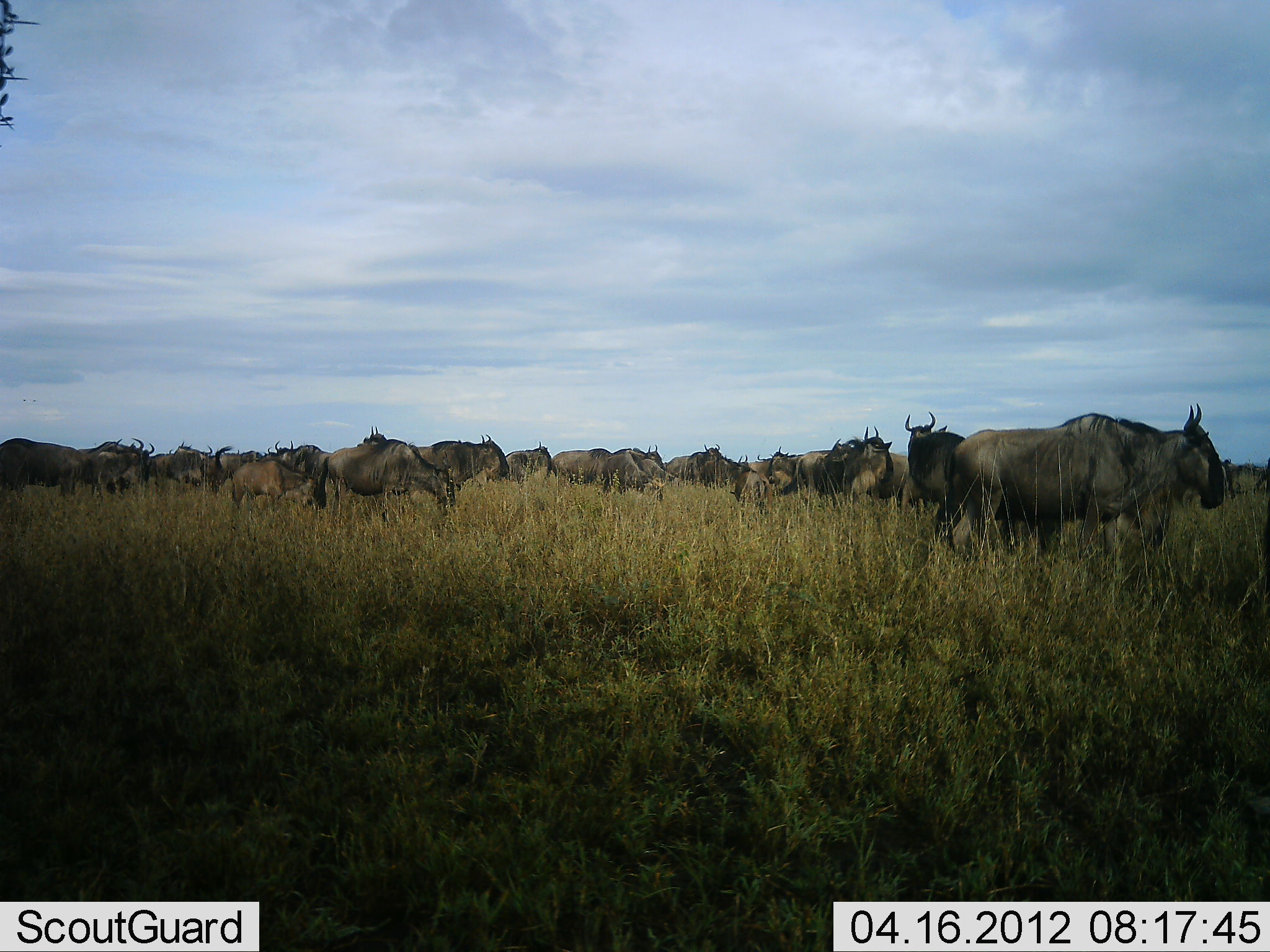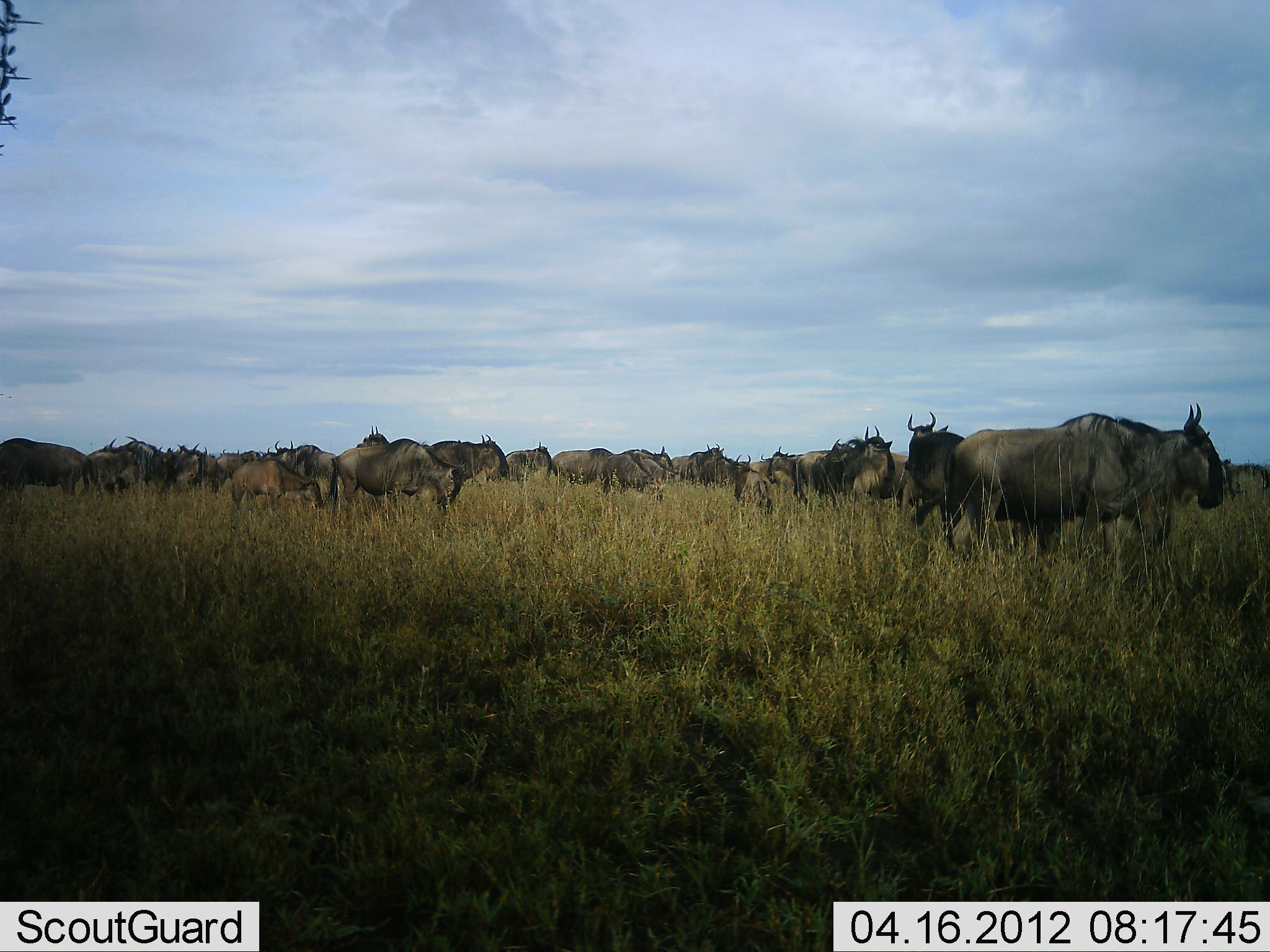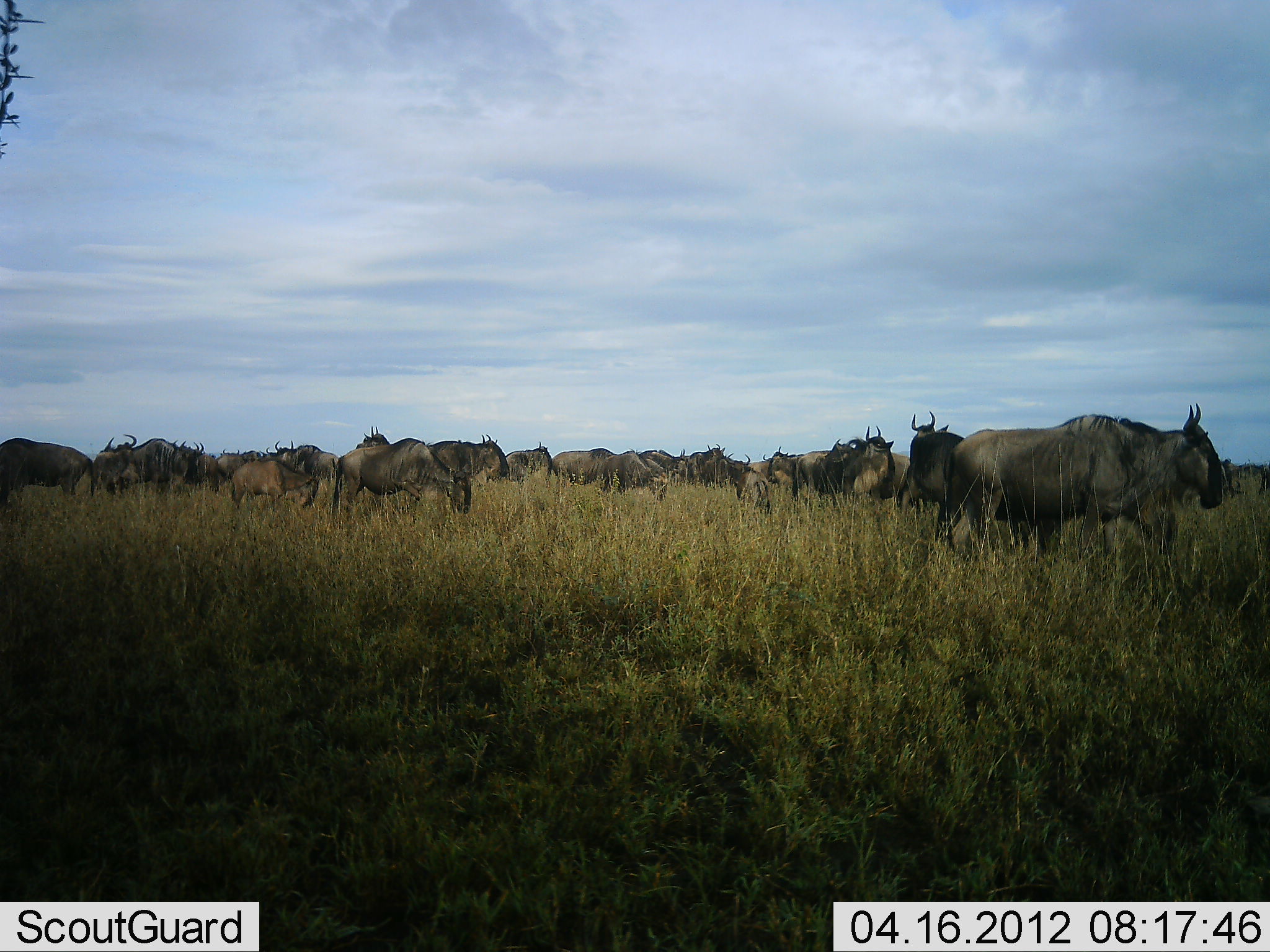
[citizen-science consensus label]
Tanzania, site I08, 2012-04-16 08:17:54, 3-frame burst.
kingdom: Animalia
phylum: Chordata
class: Mammalia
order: Artiodactyla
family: Bovidae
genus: Connochaetes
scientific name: Connochaetes taurinus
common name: blue wildebeest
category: wildebeest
Wildebeest (blue wildebeest) (Connochaetes taurinus), count 11-50. Behavior (volunteer vote fractions): standing 81%, resting 8%, moving 27%, interacting 4%. Young present (vote fraction): 12%. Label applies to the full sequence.